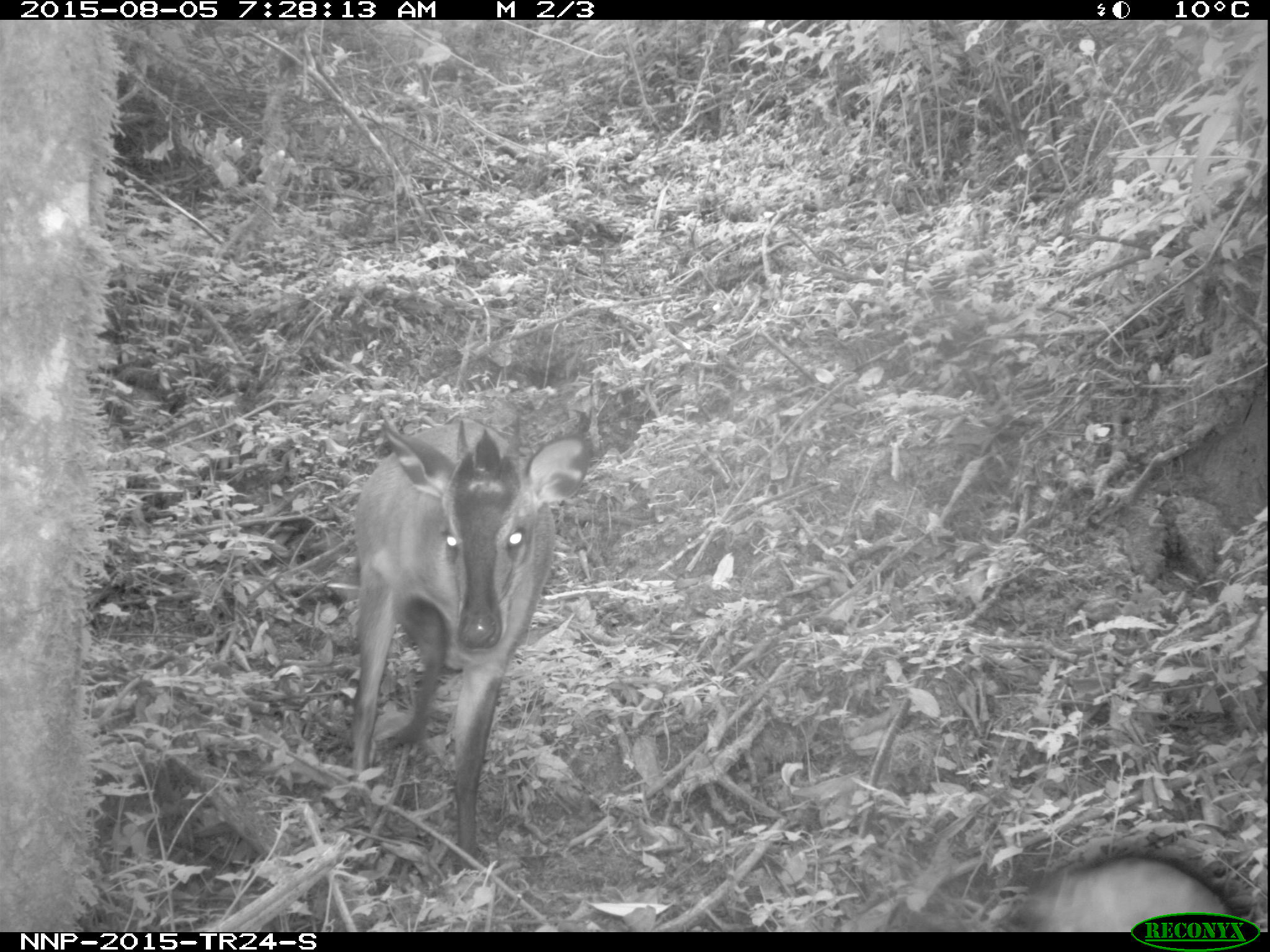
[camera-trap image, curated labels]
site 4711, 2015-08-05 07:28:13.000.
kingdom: Animalia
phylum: Chordata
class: Mammalia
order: Primates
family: Cercopithecidae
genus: Allochrocebus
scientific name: Allochrocebus lhoesti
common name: l'hoest's monkey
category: cercopithecus lhoesti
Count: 1.